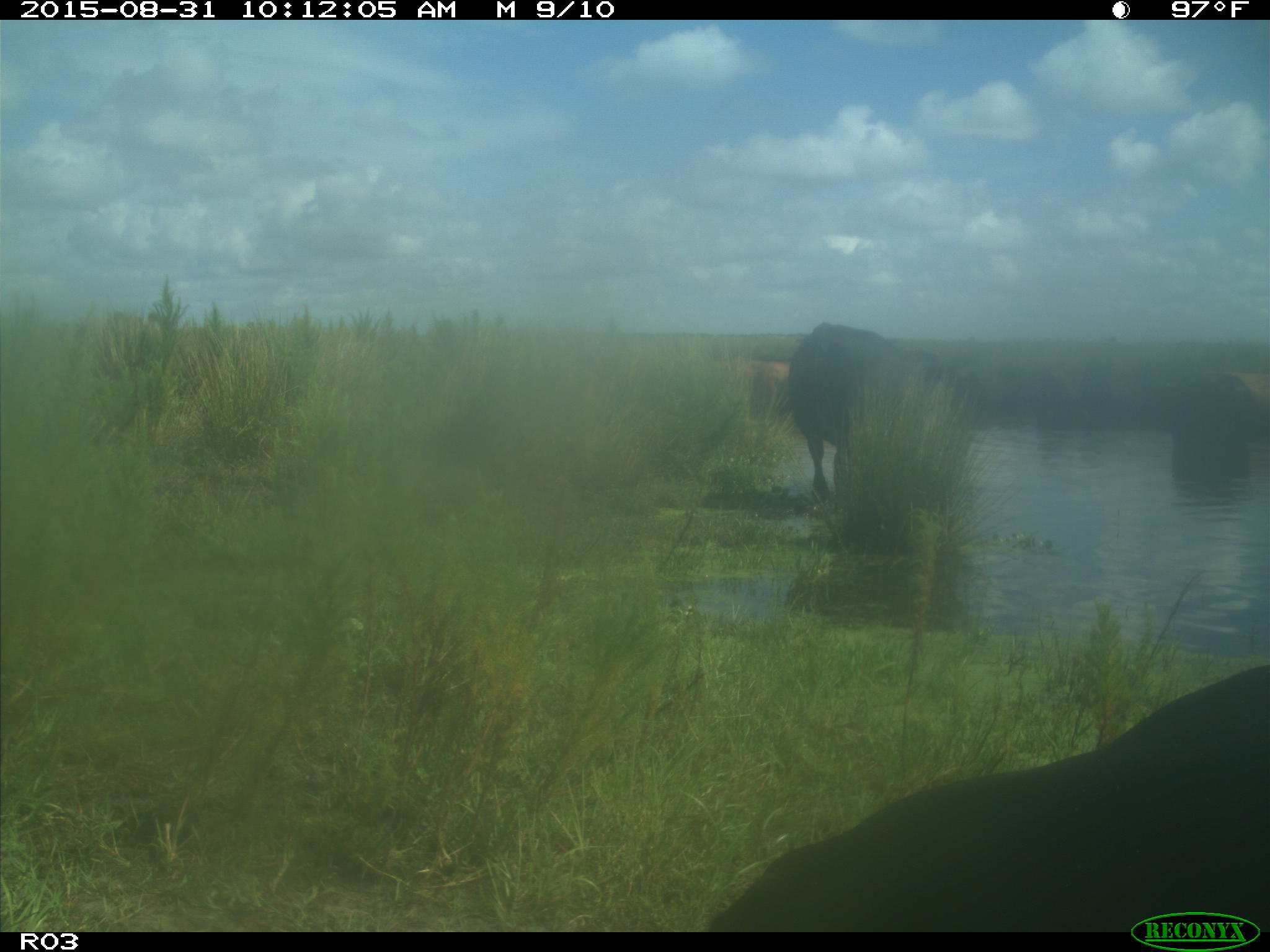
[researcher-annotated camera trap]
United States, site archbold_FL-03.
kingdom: Animalia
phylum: Chordata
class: Mammalia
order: Artiodactyla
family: Bovidae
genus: Bos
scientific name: Bos taurus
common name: domestic cow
Bos taurus (domestic cow).